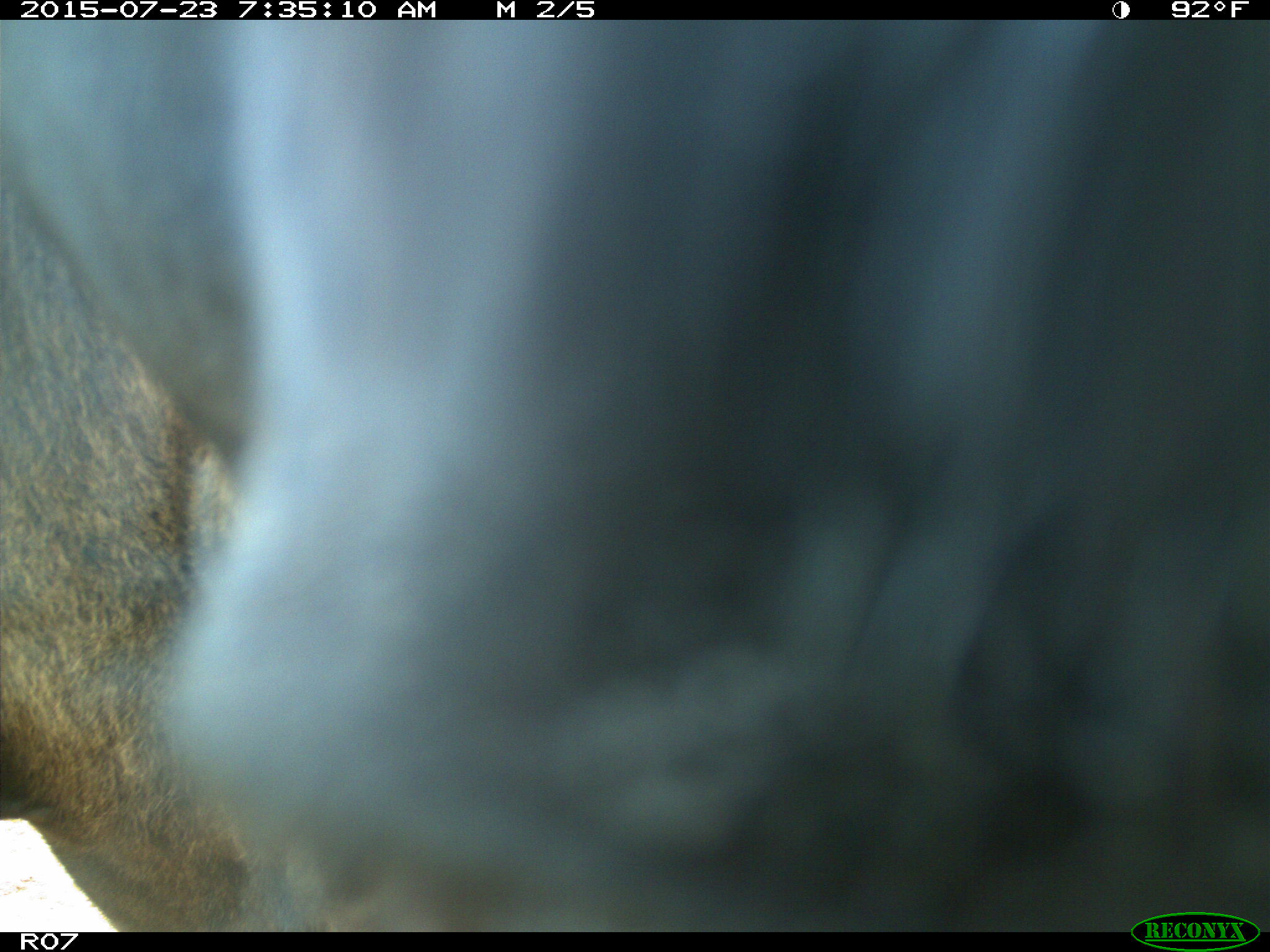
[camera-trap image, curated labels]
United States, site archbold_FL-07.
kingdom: Animalia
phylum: Chordata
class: Mammalia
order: Artiodactyla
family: Bovidae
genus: Bos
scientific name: Bos taurus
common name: domestic cow